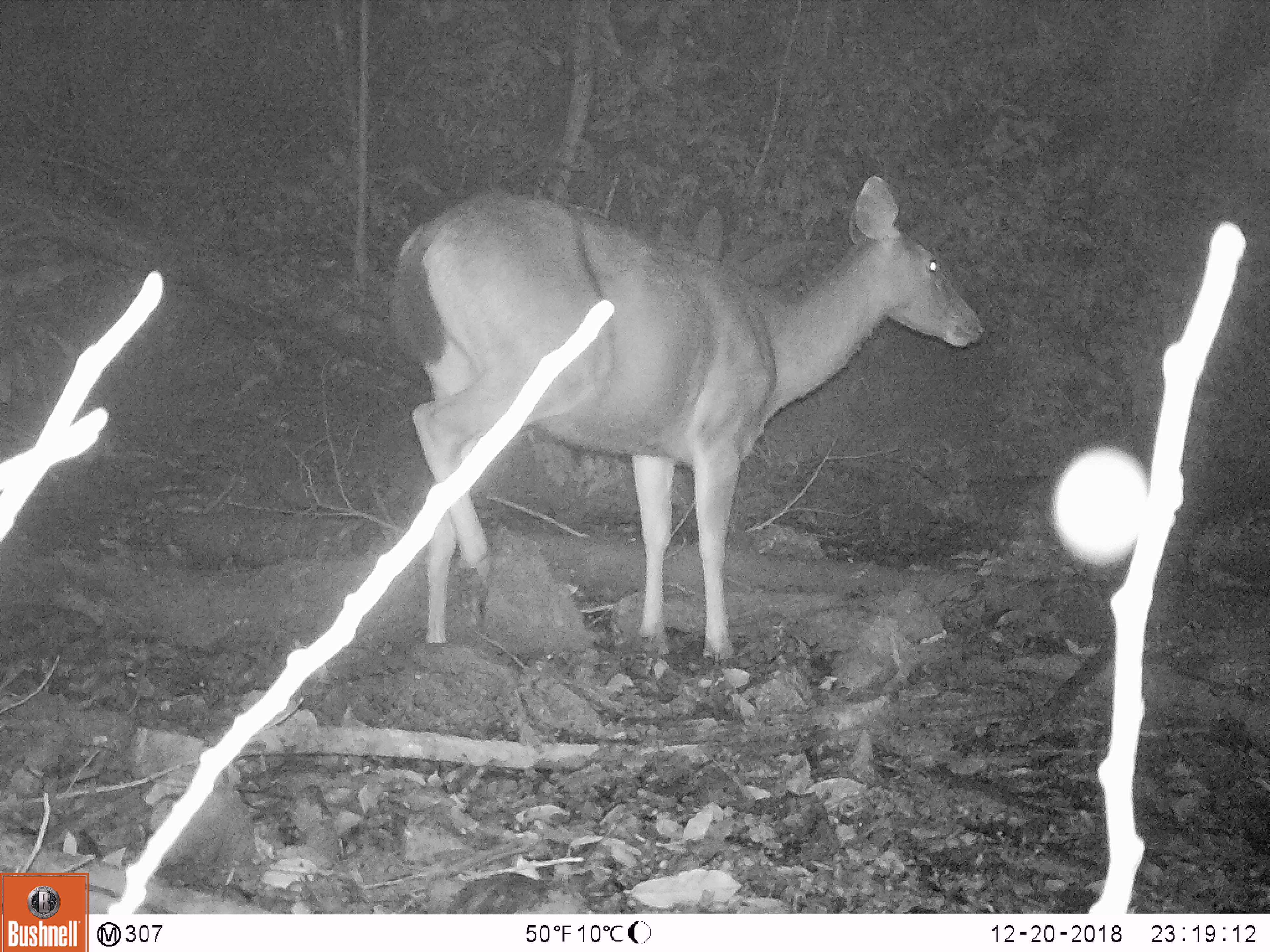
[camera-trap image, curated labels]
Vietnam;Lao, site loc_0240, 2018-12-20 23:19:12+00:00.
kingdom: Animalia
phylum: Chordata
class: Mammalia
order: Artiodactyla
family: Cervidae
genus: Rusa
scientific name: Rusa unicolor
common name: sambar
Sambar (Rusa unicolor). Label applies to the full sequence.